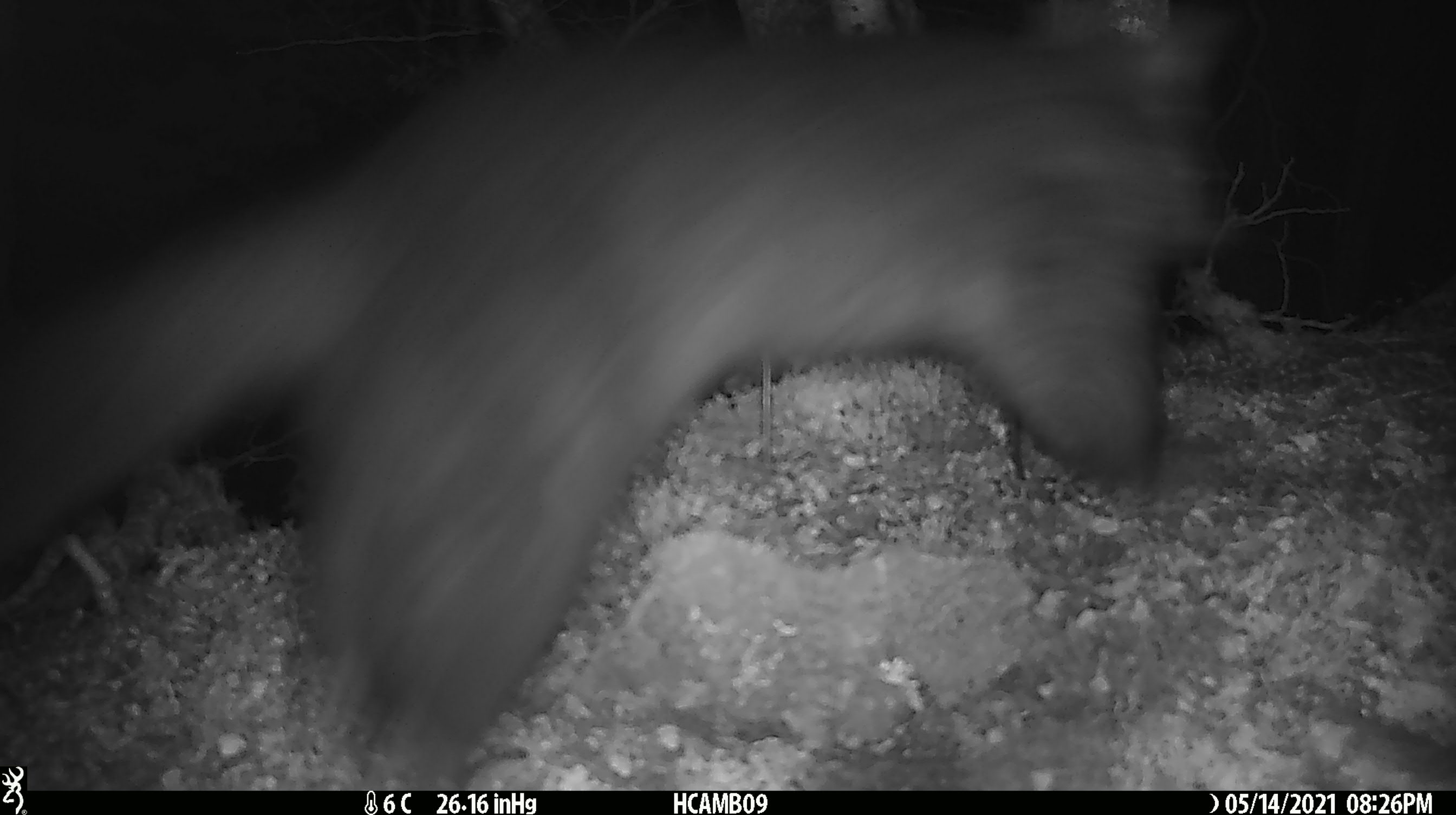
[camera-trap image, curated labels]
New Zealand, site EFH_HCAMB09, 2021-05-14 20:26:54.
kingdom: Animalia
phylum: Chordata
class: Mammalia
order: Diprotodontia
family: Phalangeridae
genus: Trichosurus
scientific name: Trichosurus vulpecula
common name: common brushtail possum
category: possum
Possum (common brushtail possum) (Trichosurus vulpecula).